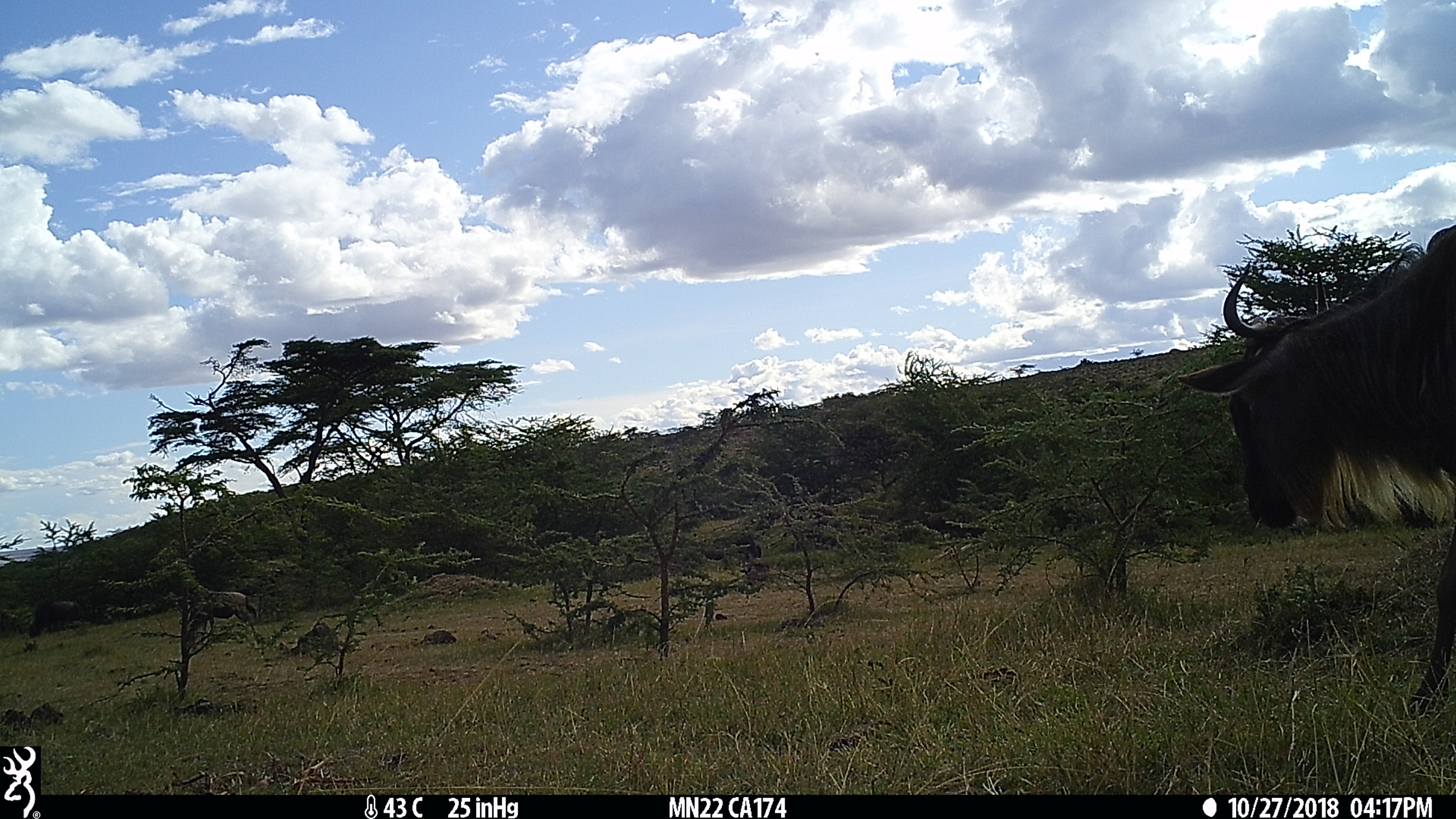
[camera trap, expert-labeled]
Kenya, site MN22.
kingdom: Animalia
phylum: Chordata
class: Mammalia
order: Artiodactyla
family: Bovidae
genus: Connochaetes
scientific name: Connochaetes taurinus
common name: blue wildebeest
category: wildebeest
Wildebeest (blue wildebeest) (Connochaetes taurinus).